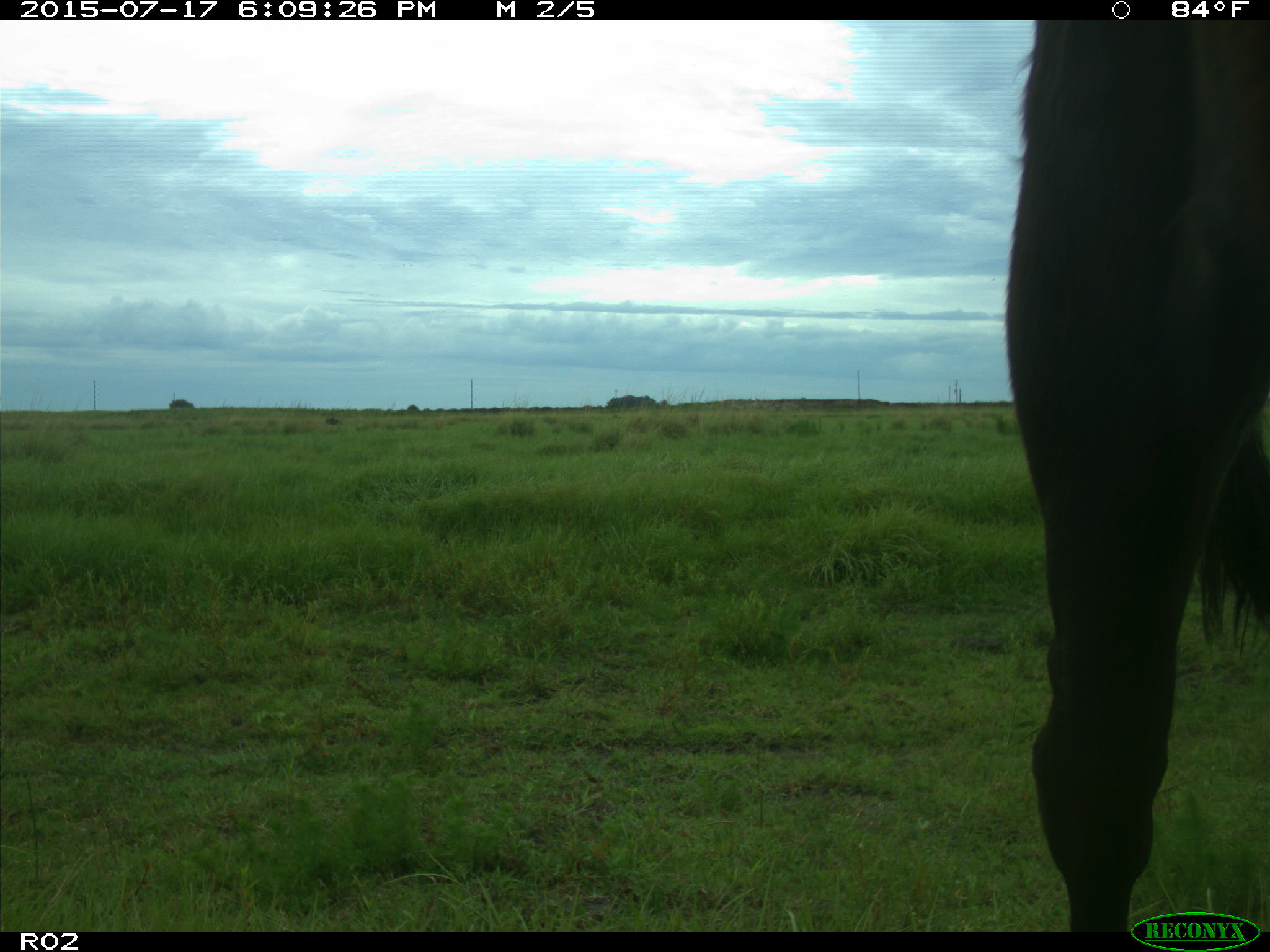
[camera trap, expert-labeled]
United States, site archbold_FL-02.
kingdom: Animalia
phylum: Chordata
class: Mammalia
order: Artiodactyla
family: Bovidae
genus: Bos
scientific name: Bos taurus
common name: domestic cow